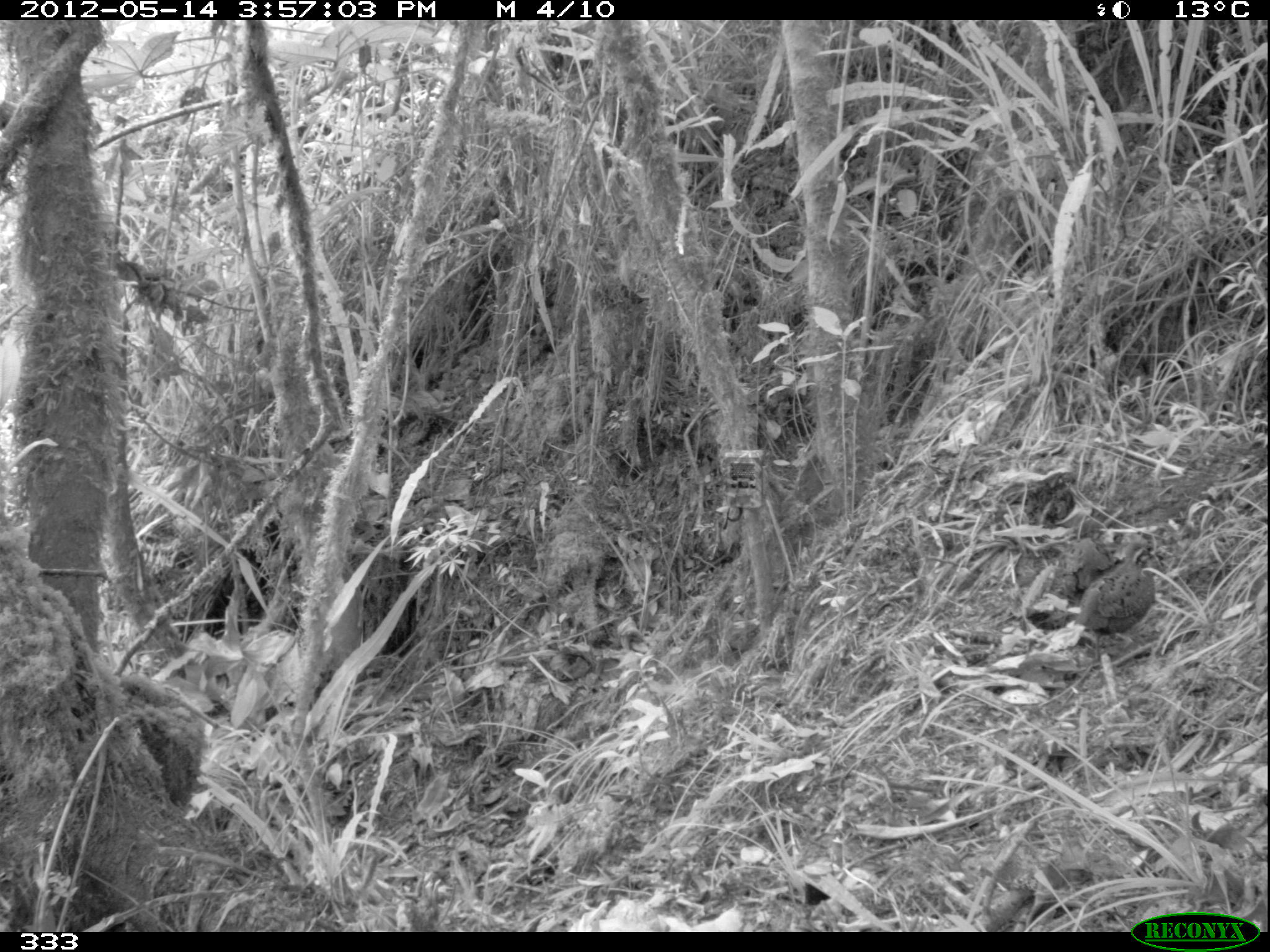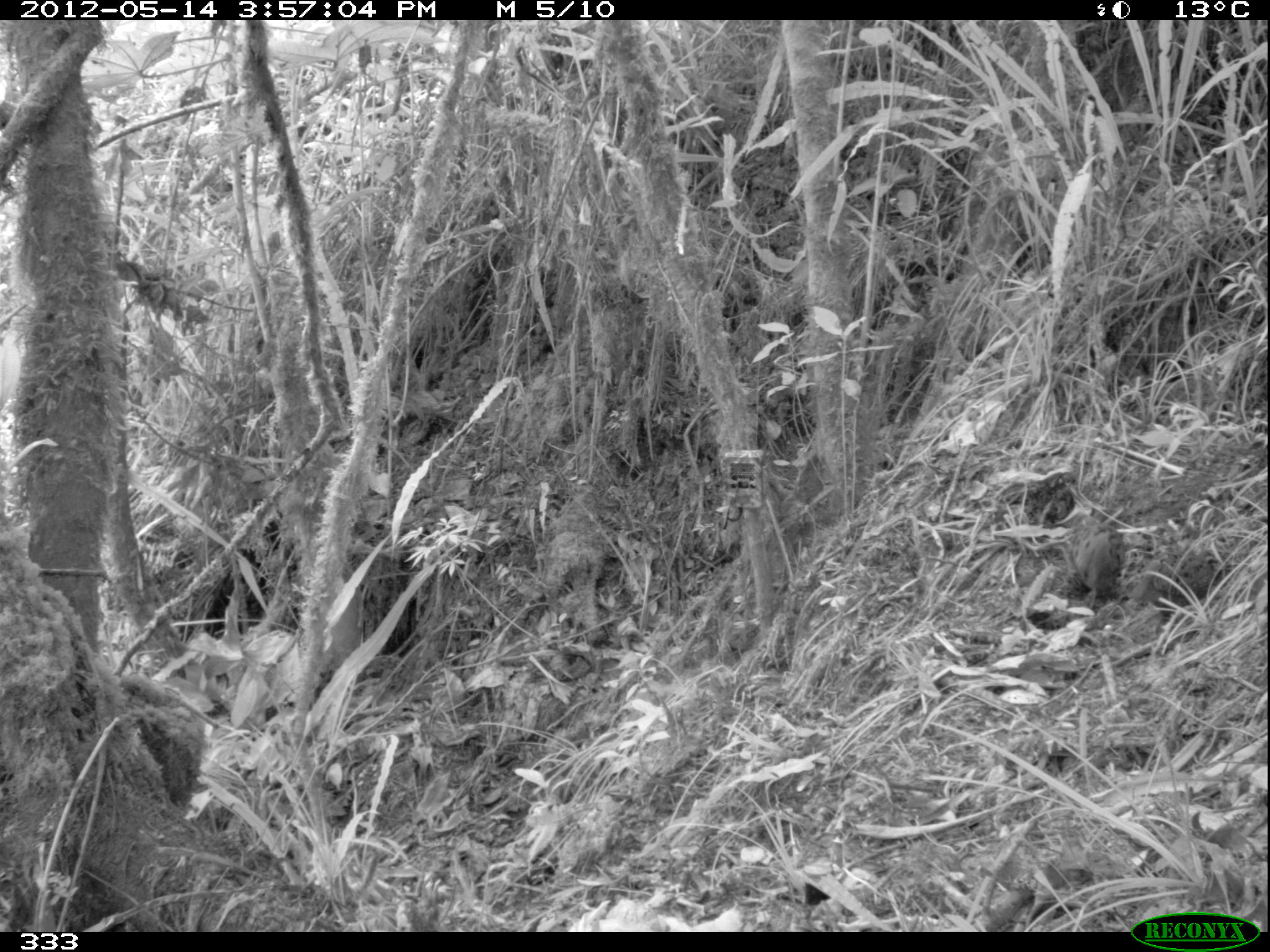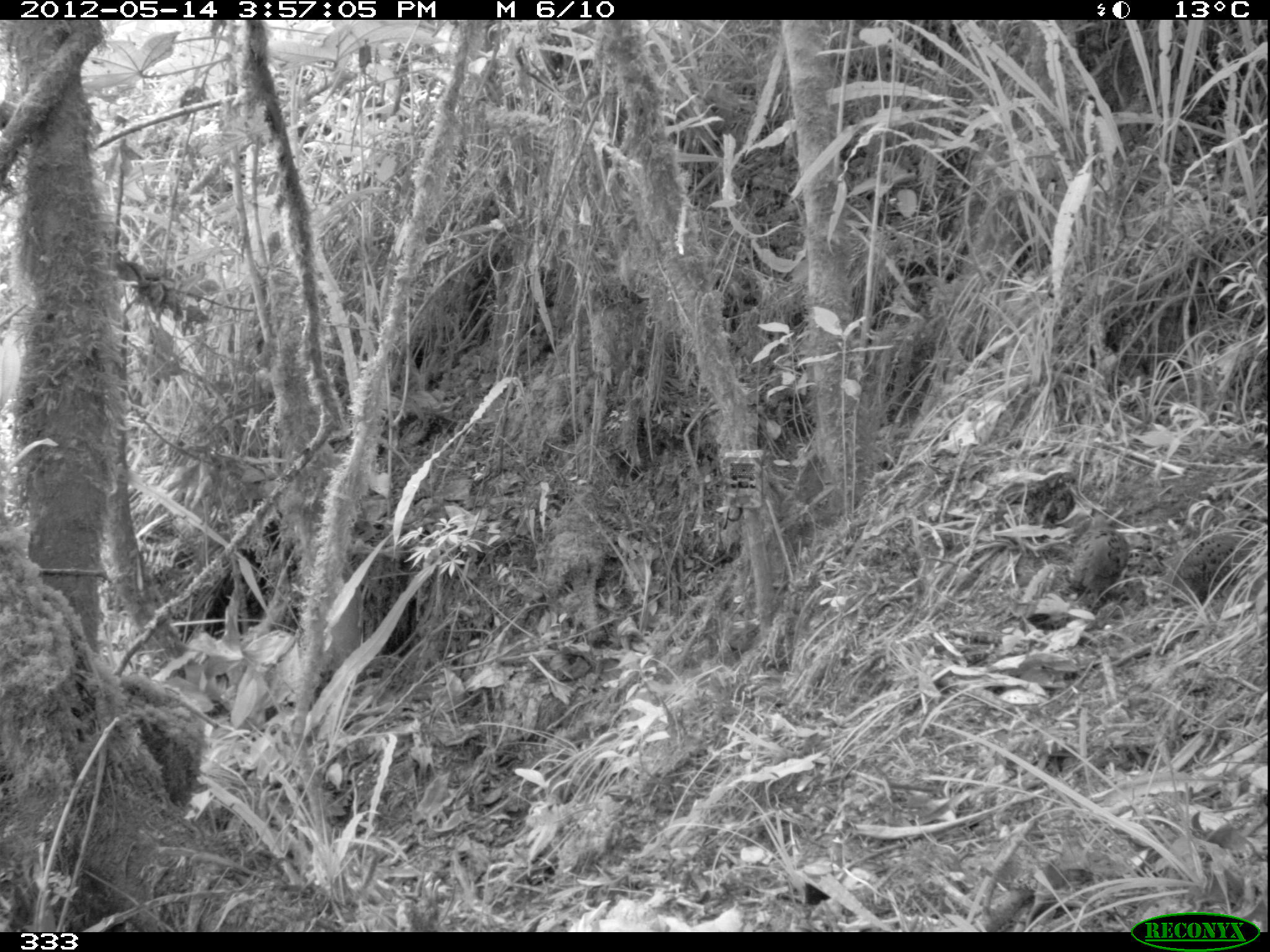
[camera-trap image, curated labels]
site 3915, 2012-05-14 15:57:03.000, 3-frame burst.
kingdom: Animalia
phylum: Chordata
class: Aves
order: Galliformes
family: Odontophoridae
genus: Odontophorus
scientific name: Odontophorus balliviani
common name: stripe-faced wood-quail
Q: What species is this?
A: Odontophorus balliviani (stripe-faced wood-quail).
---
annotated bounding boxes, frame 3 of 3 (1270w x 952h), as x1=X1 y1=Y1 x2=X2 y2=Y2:
odontophorus balliviani: x1=1068 y1=513 x2=1130 y2=592; x1=1180 y1=533 x2=1241 y2=585